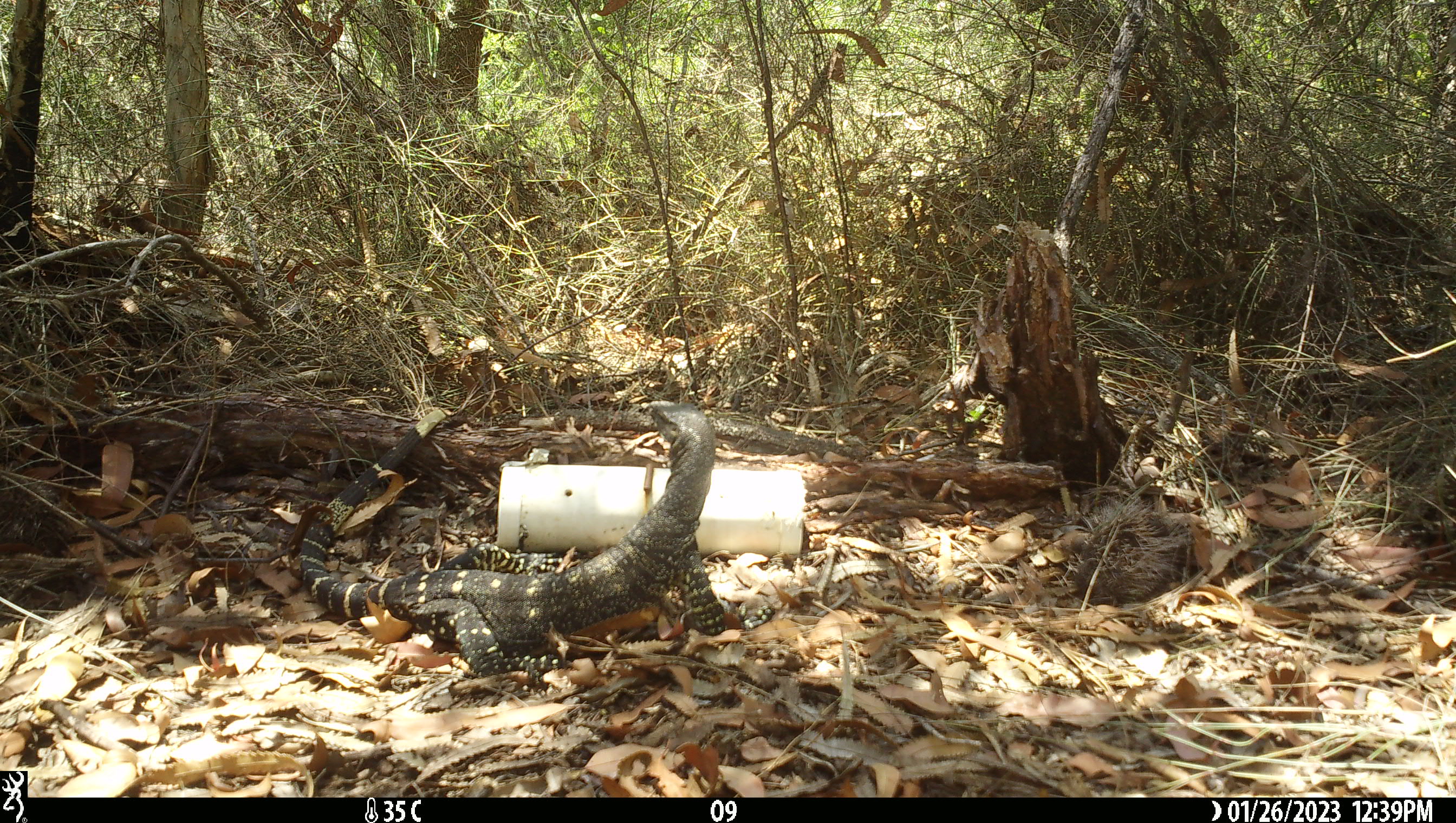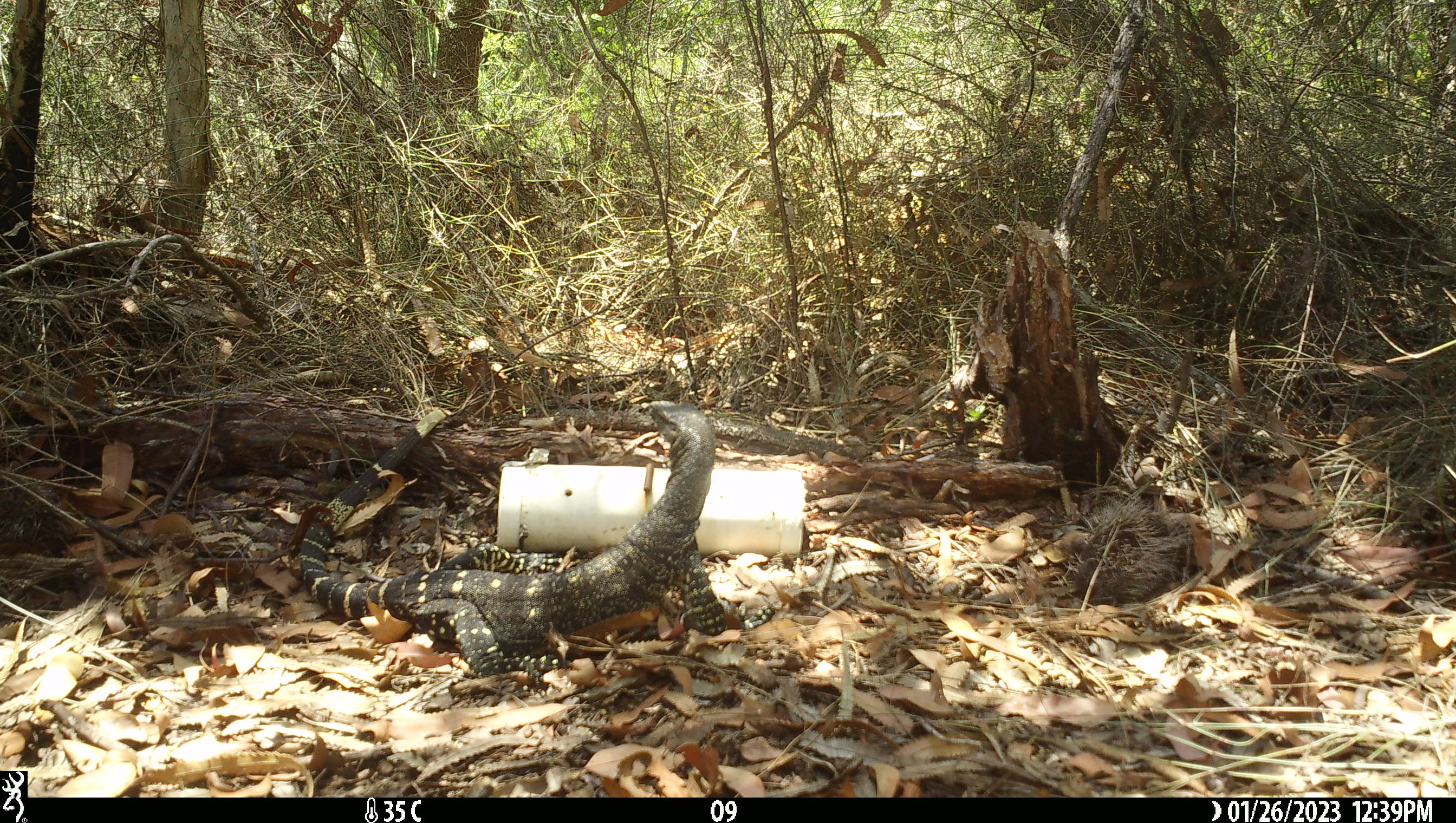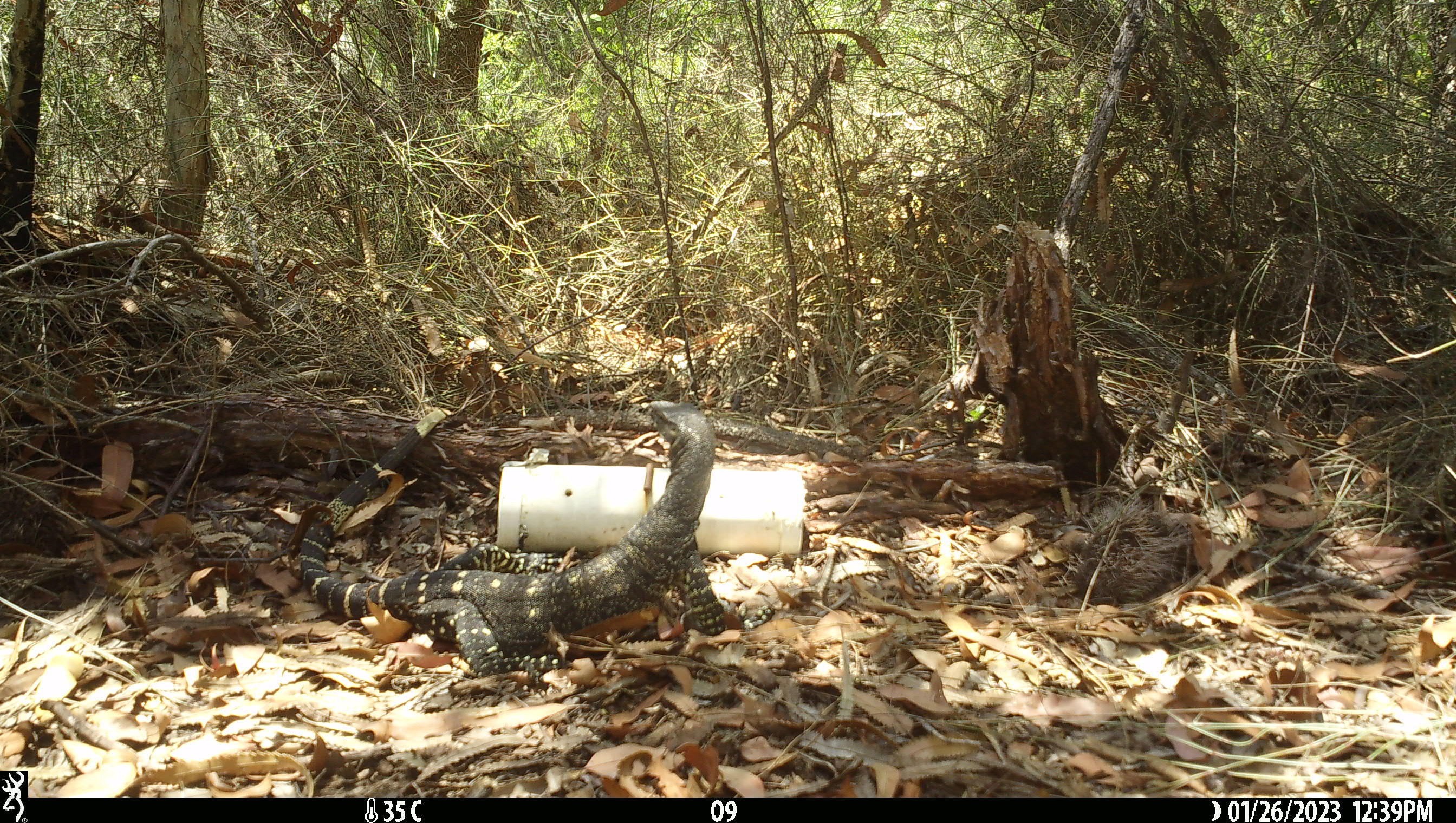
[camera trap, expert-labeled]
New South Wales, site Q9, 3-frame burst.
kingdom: Animalia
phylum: Chordata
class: Reptilia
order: Squamata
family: Varanidae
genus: Varanus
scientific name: Varanus varius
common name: lace monitor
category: goanna